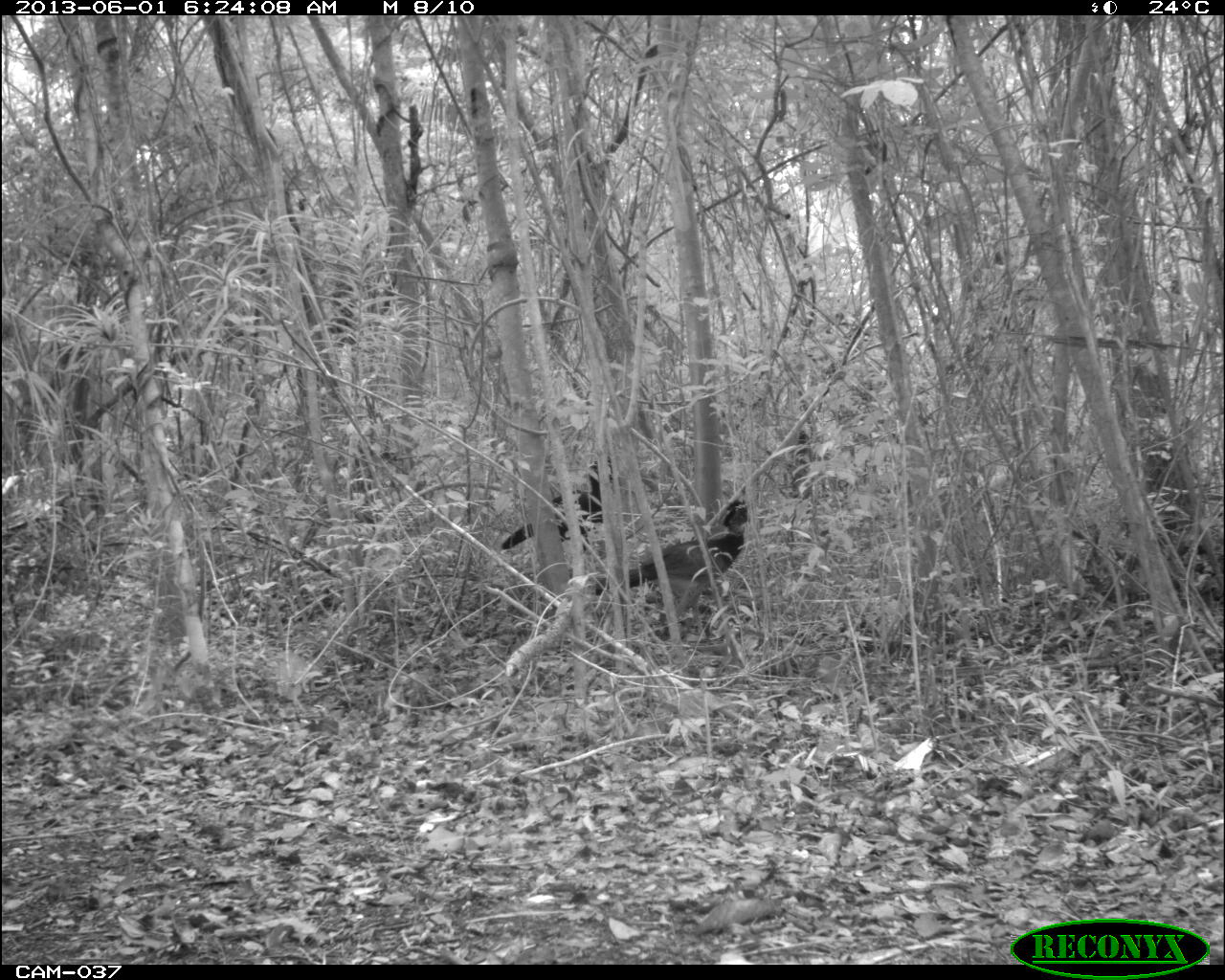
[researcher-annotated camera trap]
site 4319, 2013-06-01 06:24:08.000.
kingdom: Animalia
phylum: Chordata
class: Aves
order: Galliformes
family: Cracidae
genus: Crax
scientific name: Crax rubra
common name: great curassow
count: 3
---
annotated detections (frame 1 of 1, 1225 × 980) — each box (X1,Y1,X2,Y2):
crax rubra: (588,497,748,623); (500,456,613,551)